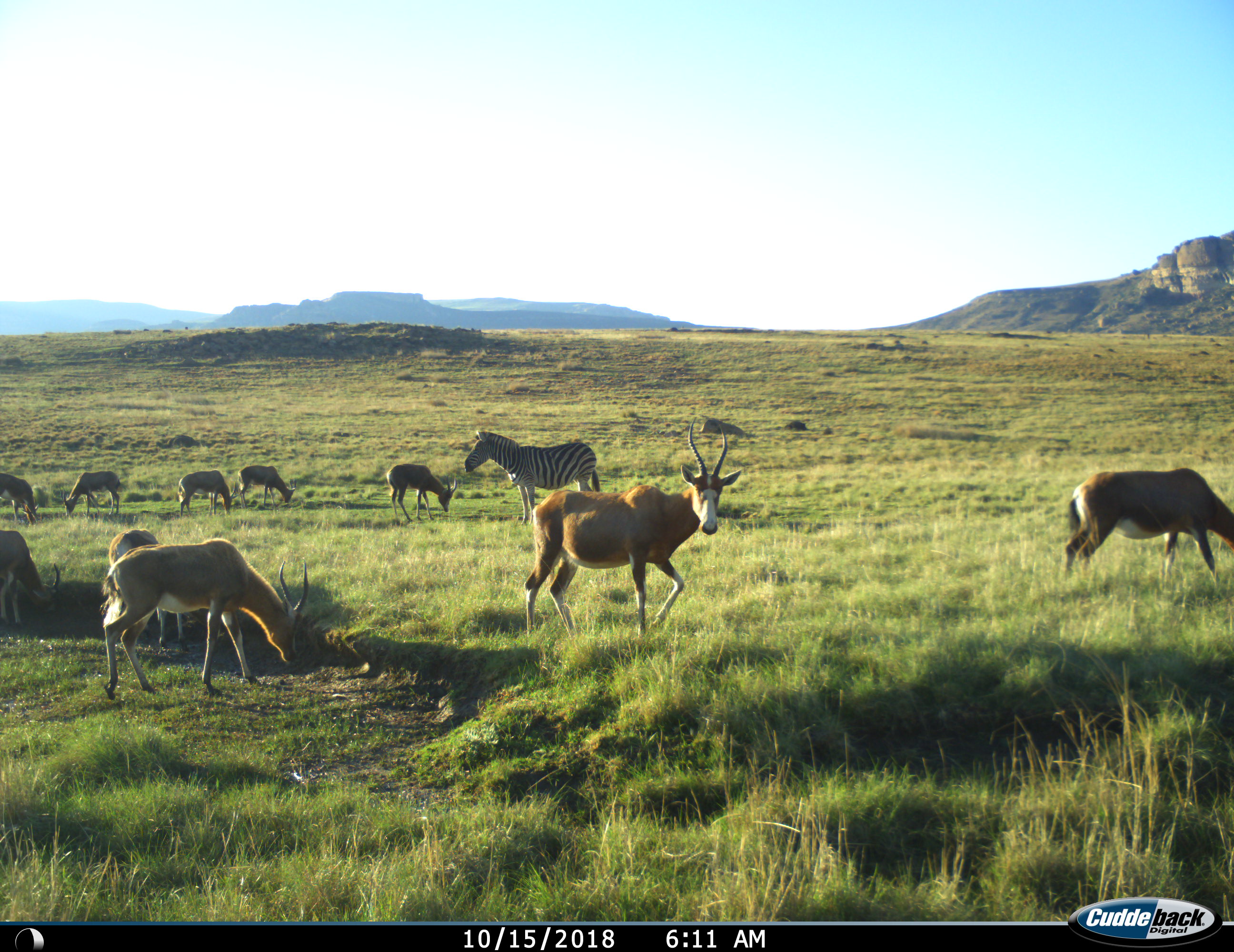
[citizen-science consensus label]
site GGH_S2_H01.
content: unidentified animal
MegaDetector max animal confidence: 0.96